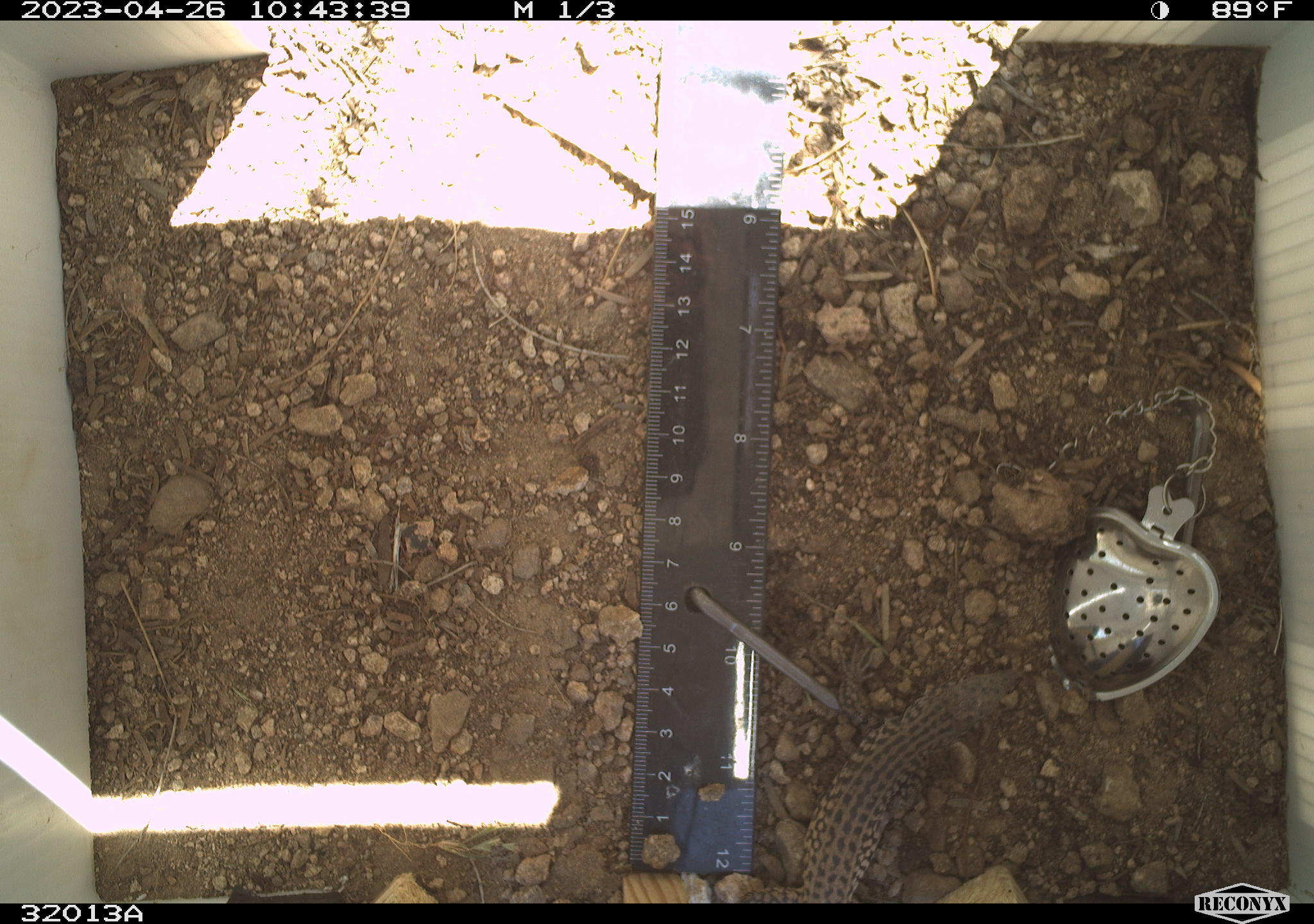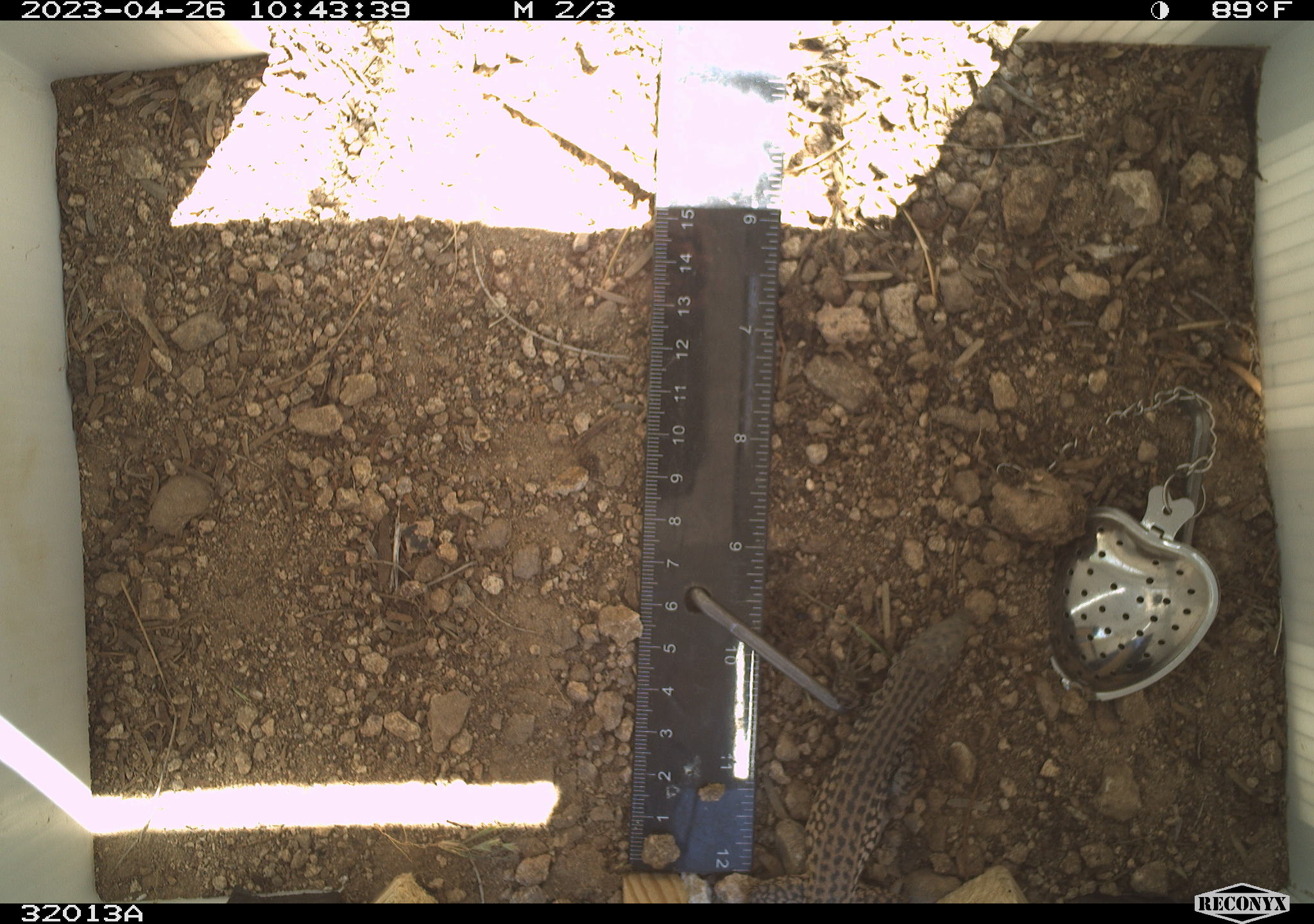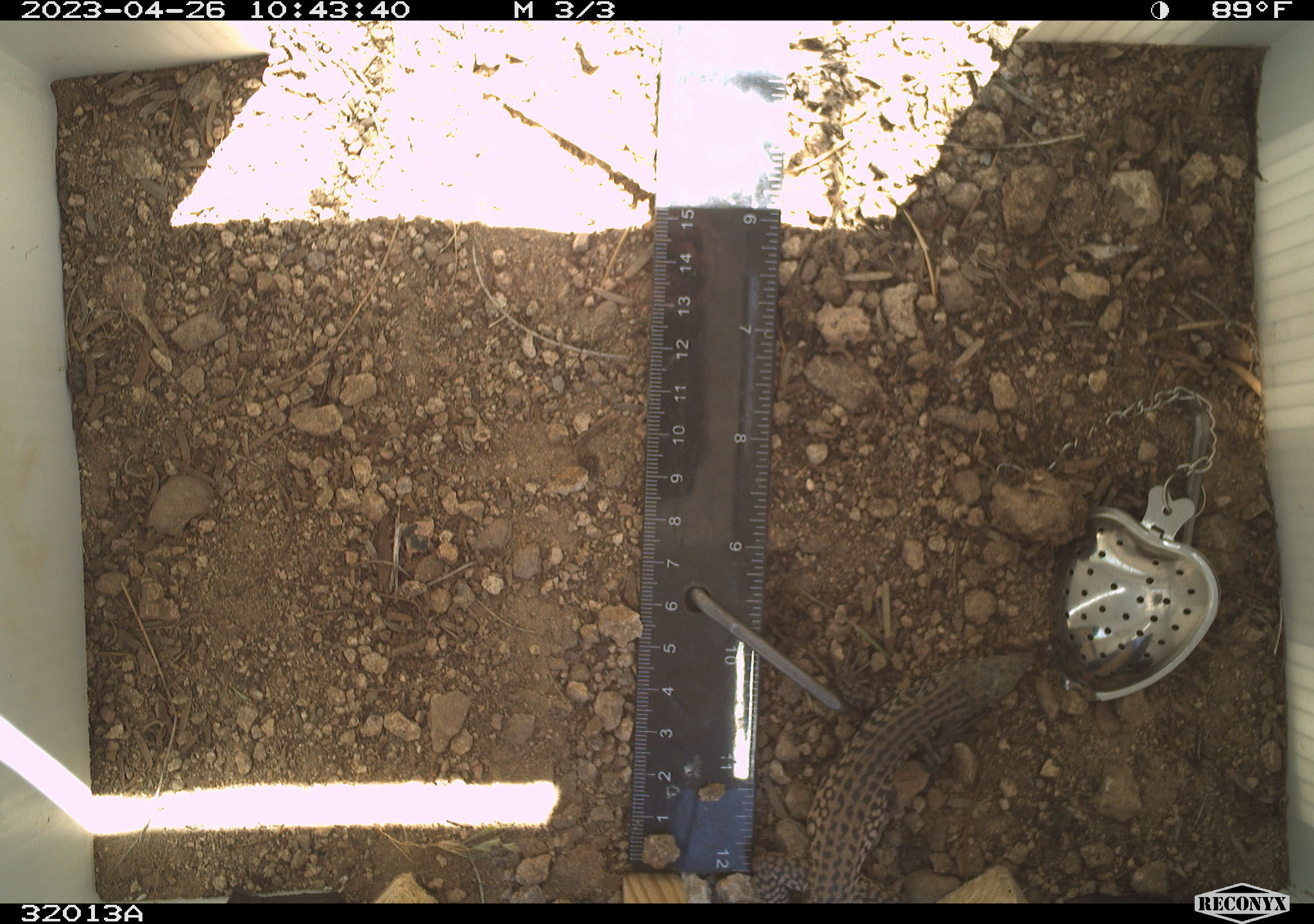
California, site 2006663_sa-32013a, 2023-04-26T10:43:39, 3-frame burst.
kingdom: Animalia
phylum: Chordata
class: Reptilia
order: Squamata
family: Teiidae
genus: Aspidoscelis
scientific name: Aspidoscelis tigris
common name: western whiptail